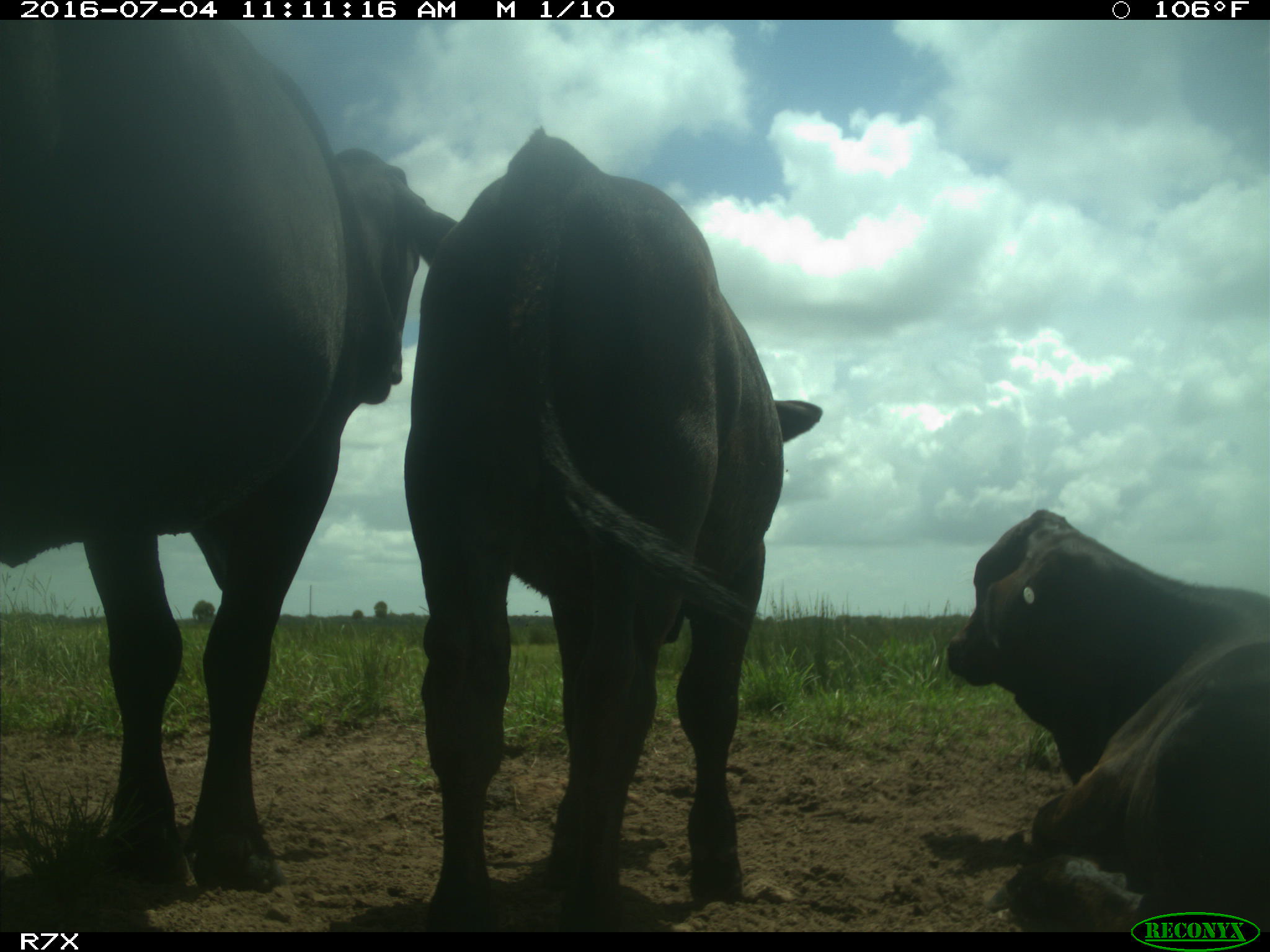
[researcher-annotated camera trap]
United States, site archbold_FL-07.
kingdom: Animalia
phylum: Chordata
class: Mammalia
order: Artiodactyla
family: Bovidae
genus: Bos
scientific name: Bos taurus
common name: domestic cow